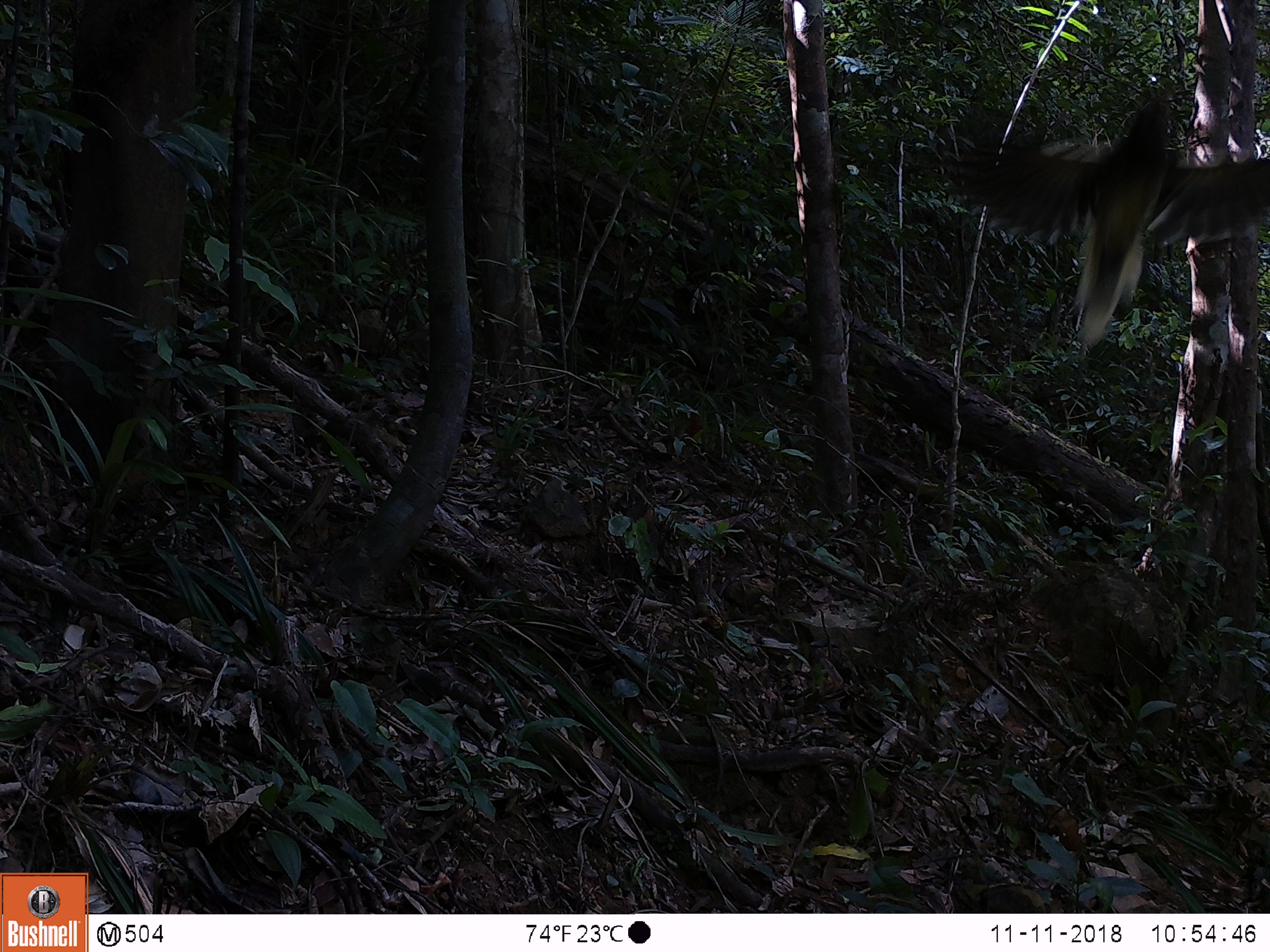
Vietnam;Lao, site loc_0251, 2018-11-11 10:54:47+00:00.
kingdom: Animalia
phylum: Chordata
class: Aves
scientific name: Aves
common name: bird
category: unidentified bird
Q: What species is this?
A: Unidentified bird (bird) (Aves).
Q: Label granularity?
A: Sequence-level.